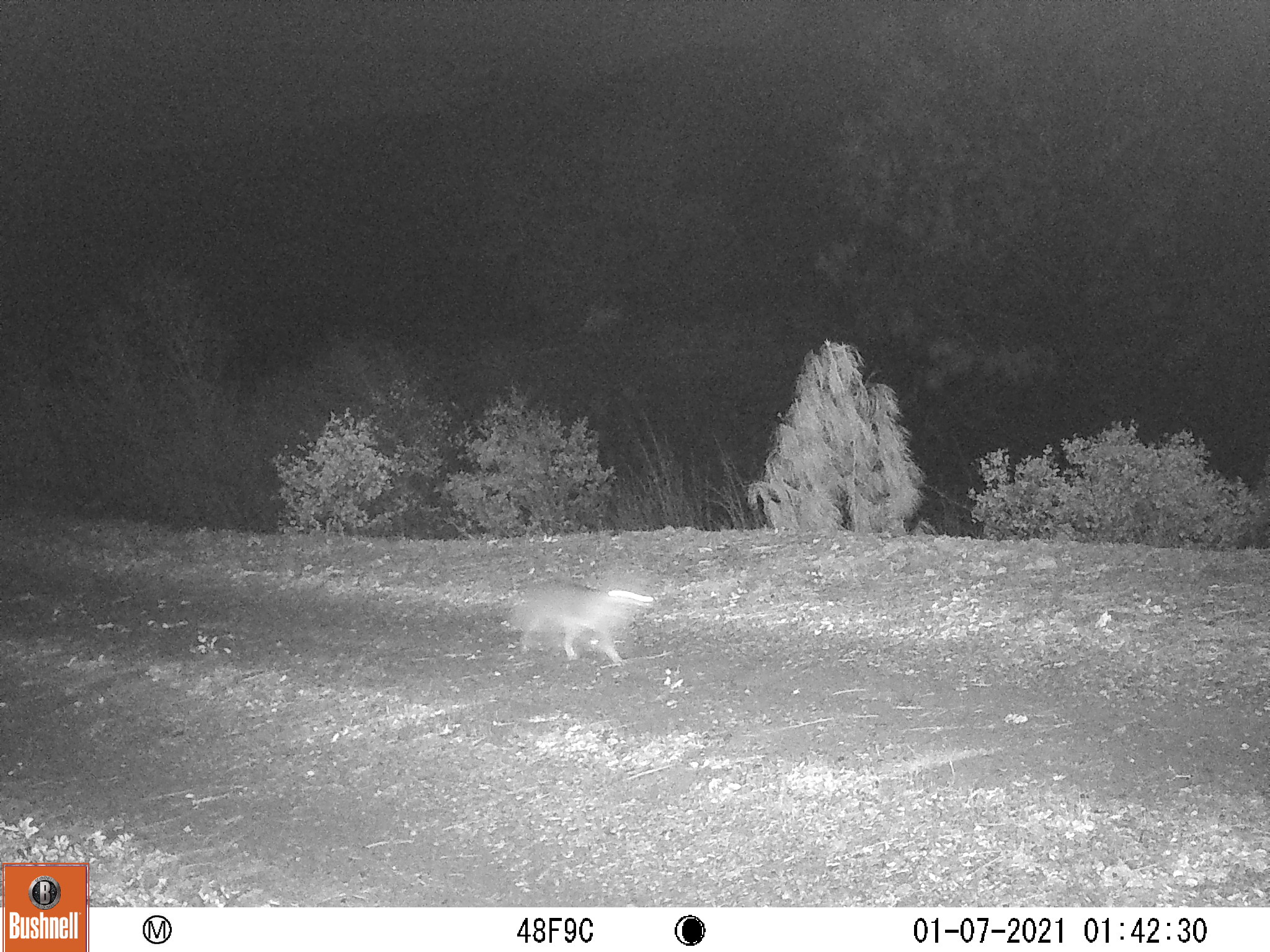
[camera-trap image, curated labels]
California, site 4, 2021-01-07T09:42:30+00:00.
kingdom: Animalia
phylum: Chordata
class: Mammalia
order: Carnivora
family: Canidae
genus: Urocyon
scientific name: Urocyon cinereoargenteus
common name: gray fox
Gray fox (Urocyon cinereoargenteus).